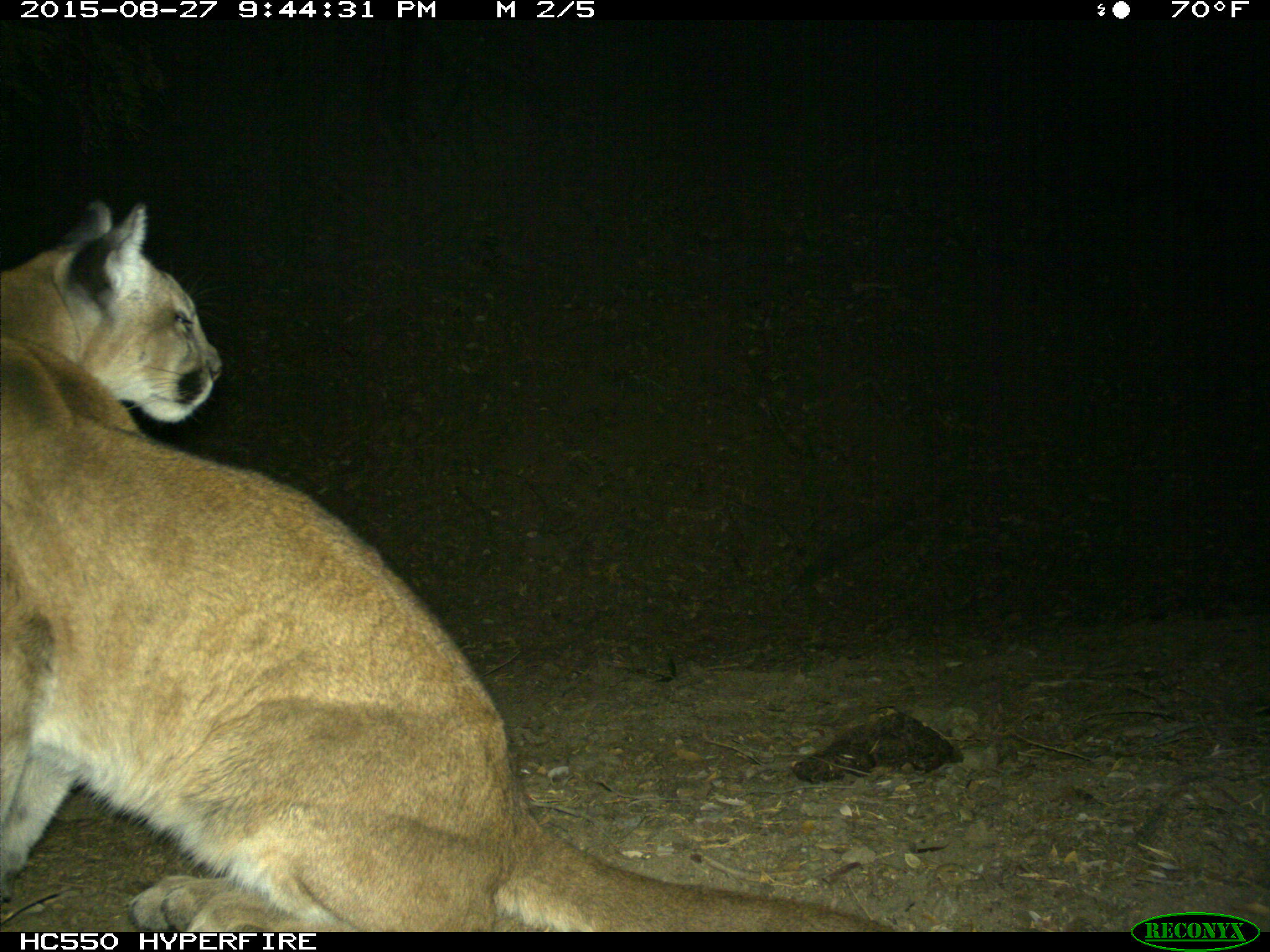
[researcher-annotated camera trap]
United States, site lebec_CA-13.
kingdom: Animalia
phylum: Chordata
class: Mammalia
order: Carnivora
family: Felidae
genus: Puma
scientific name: Puma concolor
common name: mountain lion